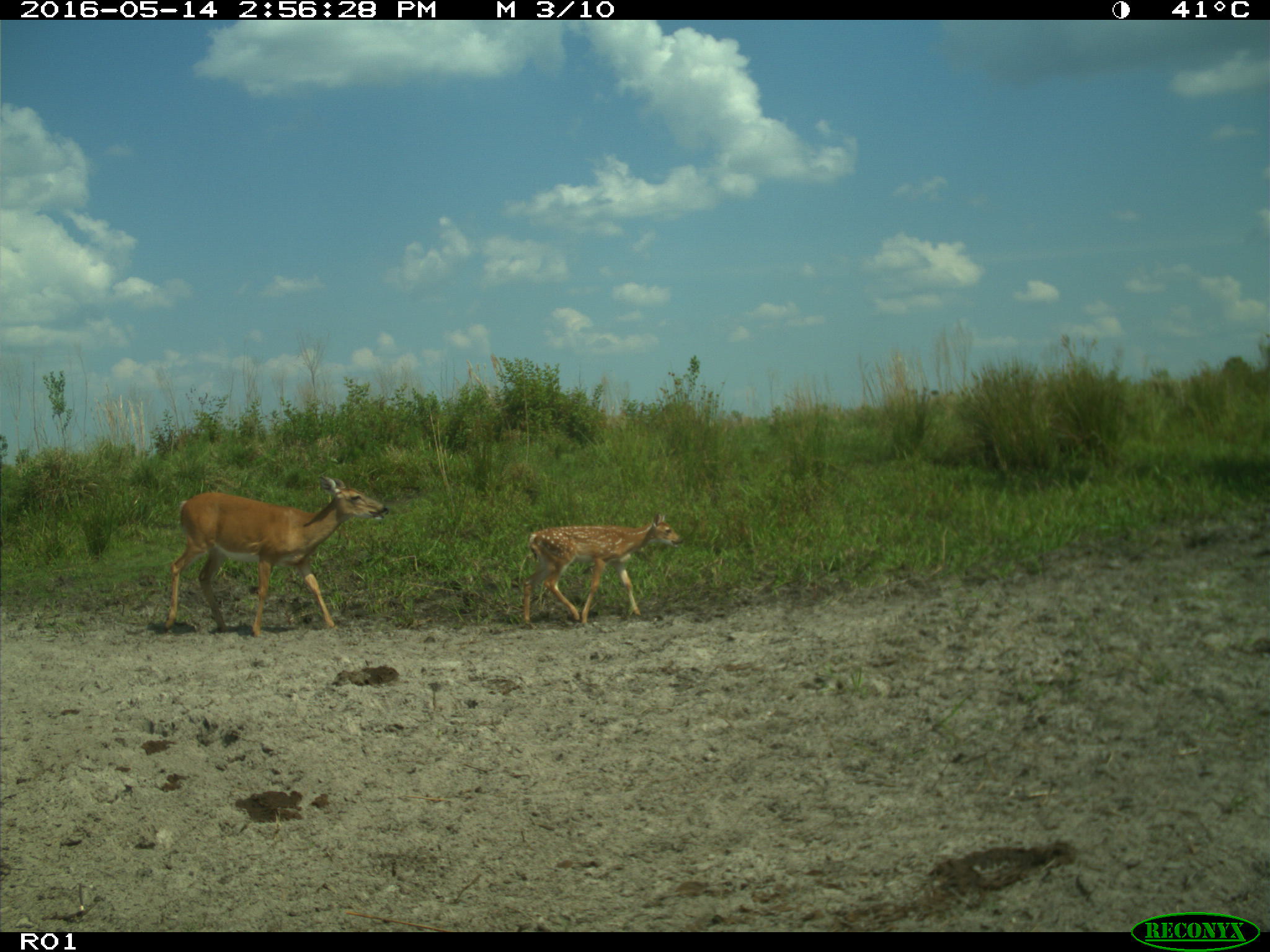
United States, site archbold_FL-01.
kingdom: Animalia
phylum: Chordata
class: Mammalia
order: Artiodactyla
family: Cervidae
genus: Odocoileus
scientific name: Odocoileus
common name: deer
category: unidentified deer